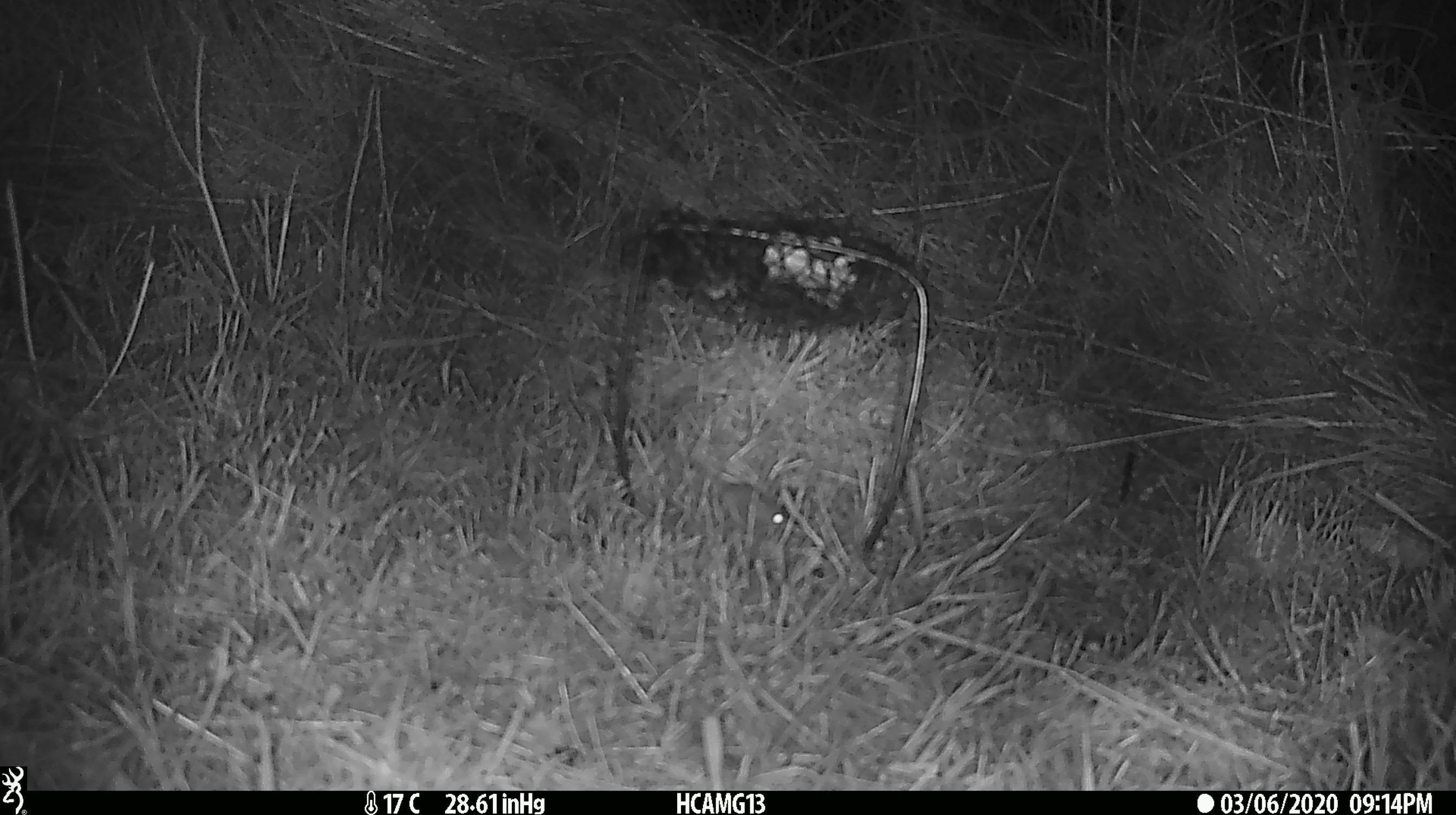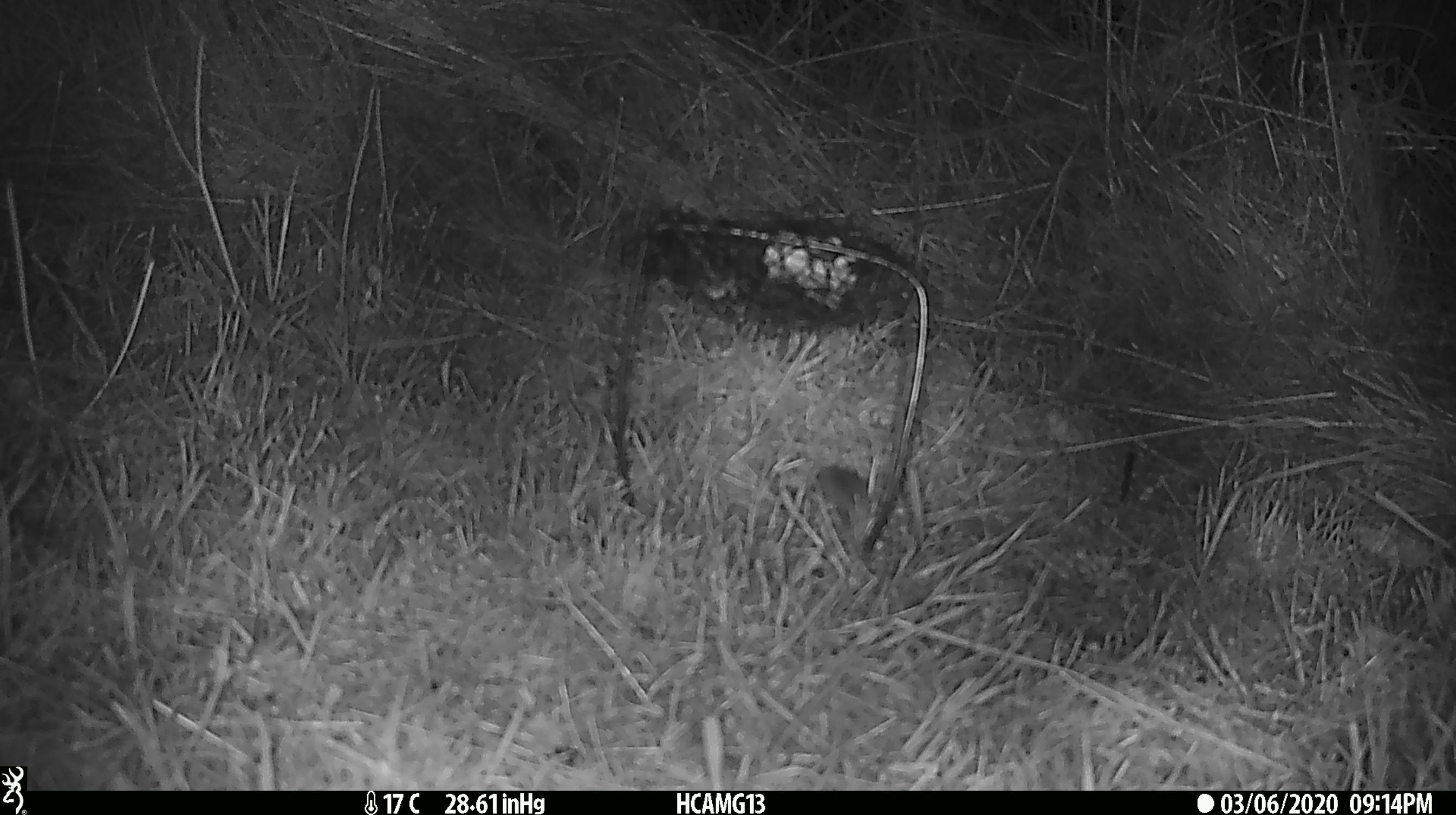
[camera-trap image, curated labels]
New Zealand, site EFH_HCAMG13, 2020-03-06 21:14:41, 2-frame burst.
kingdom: Animalia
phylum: Chordata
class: Mammalia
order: Rodentia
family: Muridae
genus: Mus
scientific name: Mus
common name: mouse